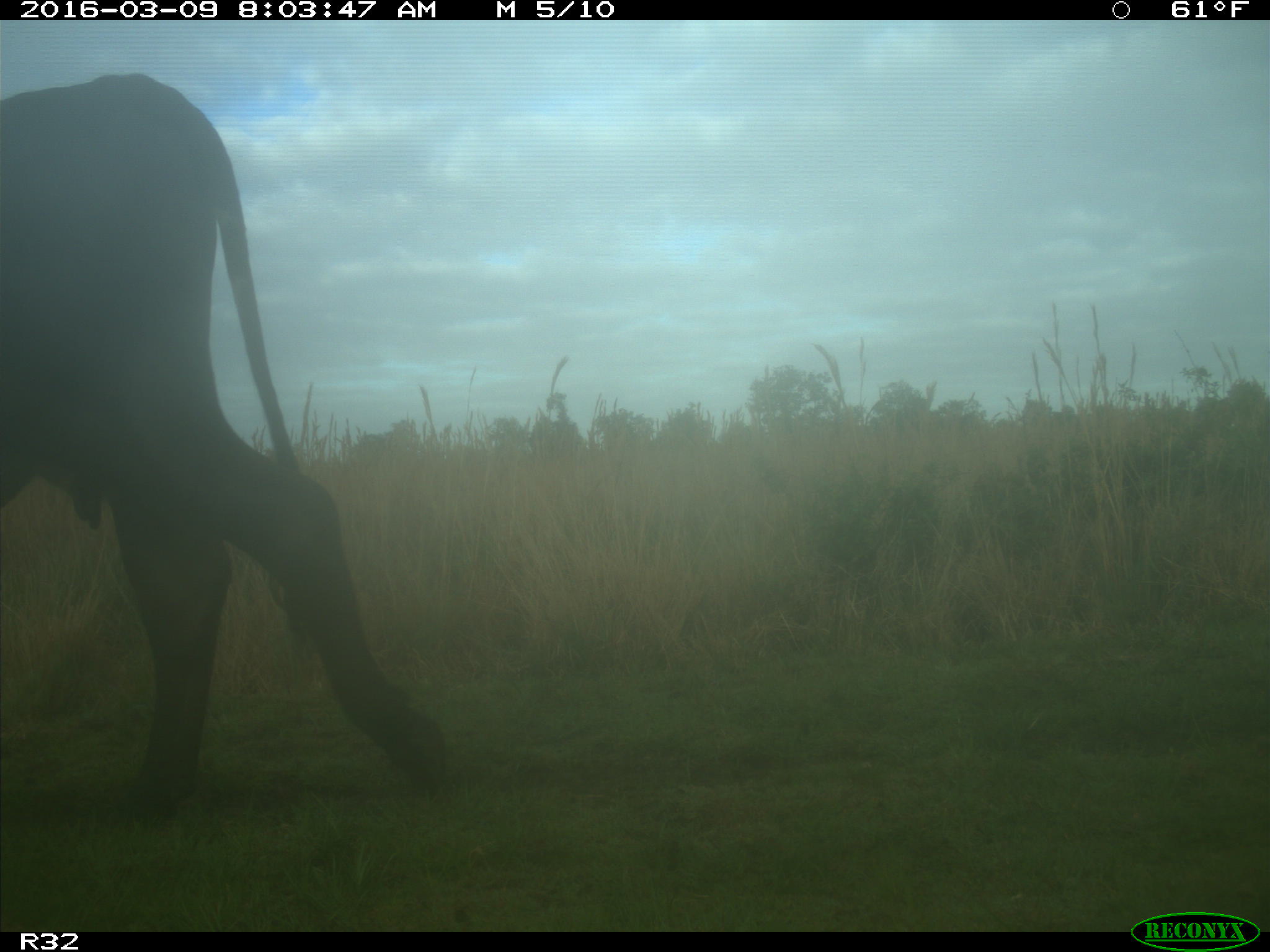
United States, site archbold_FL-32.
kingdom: Animalia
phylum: Chordata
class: Mammalia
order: Artiodactyla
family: Bovidae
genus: Bos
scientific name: Bos taurus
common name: domestic cow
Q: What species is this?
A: Bos taurus (domestic cow).